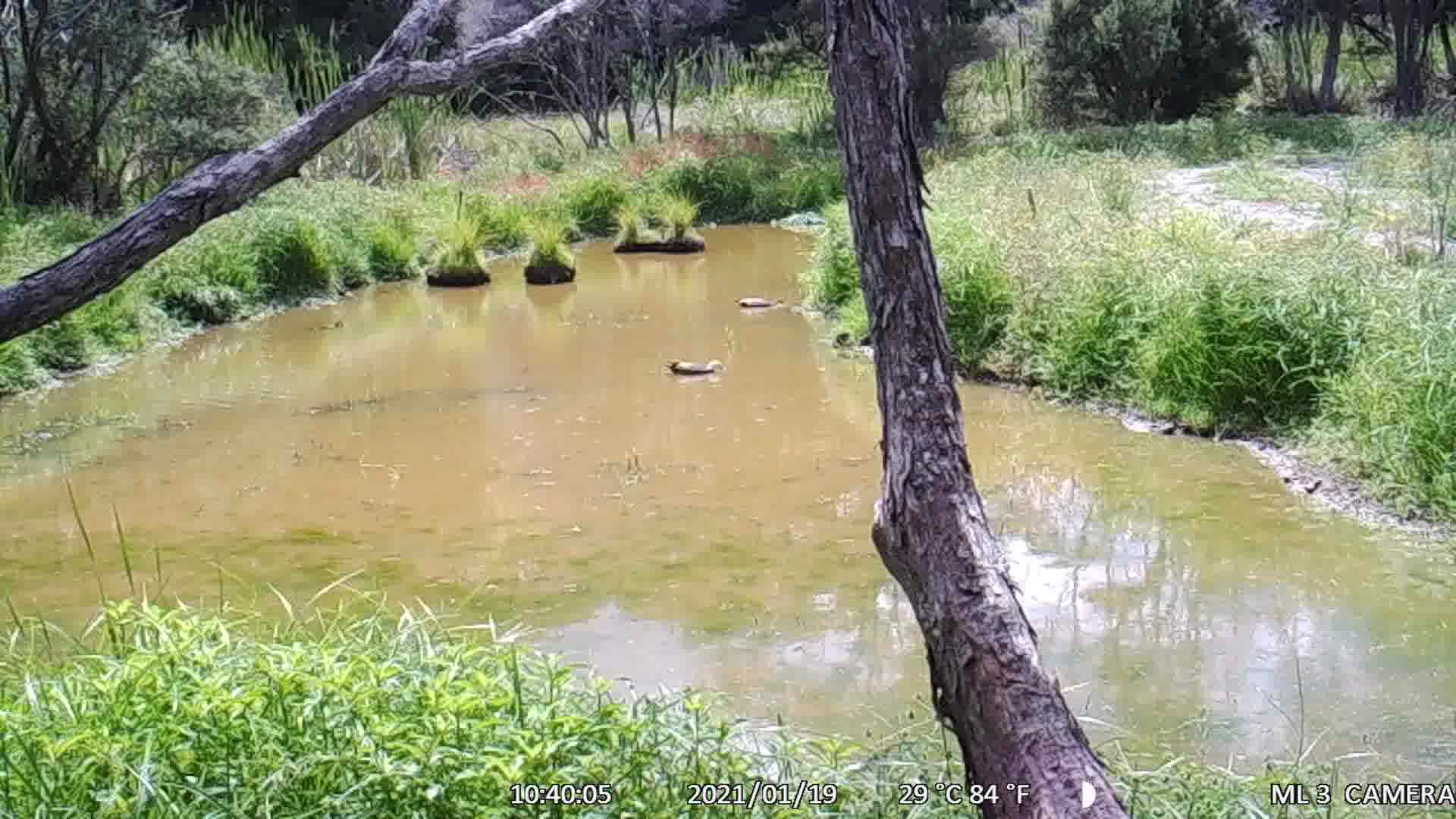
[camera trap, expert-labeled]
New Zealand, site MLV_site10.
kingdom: Animalia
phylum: Chordata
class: Aves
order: Anseriformes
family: Anatidae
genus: Tadorna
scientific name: Tadorna variegata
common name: paradise shelduck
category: paradise duck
Paradise duck (paradise shelduck) (Tadorna variegata).